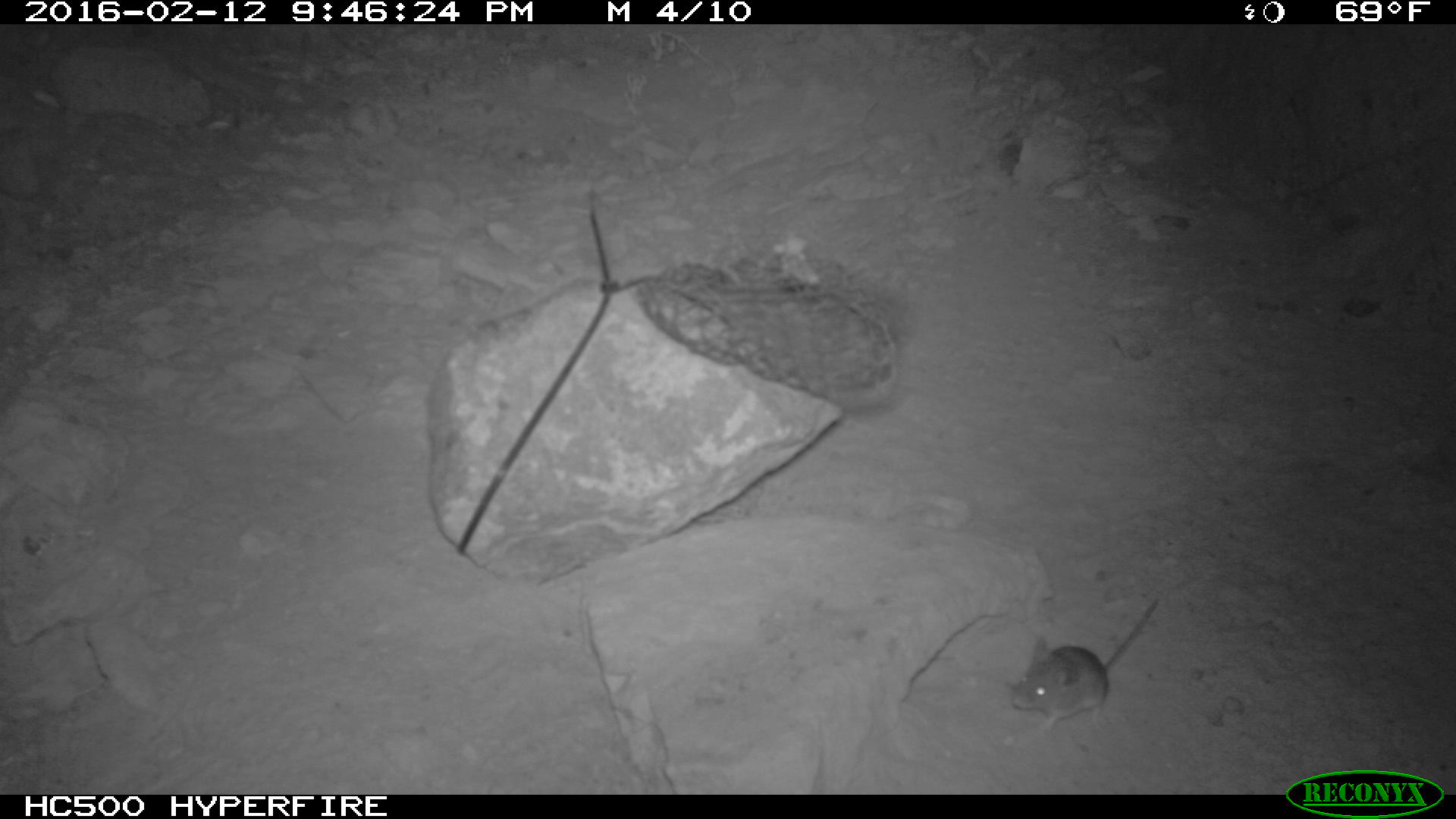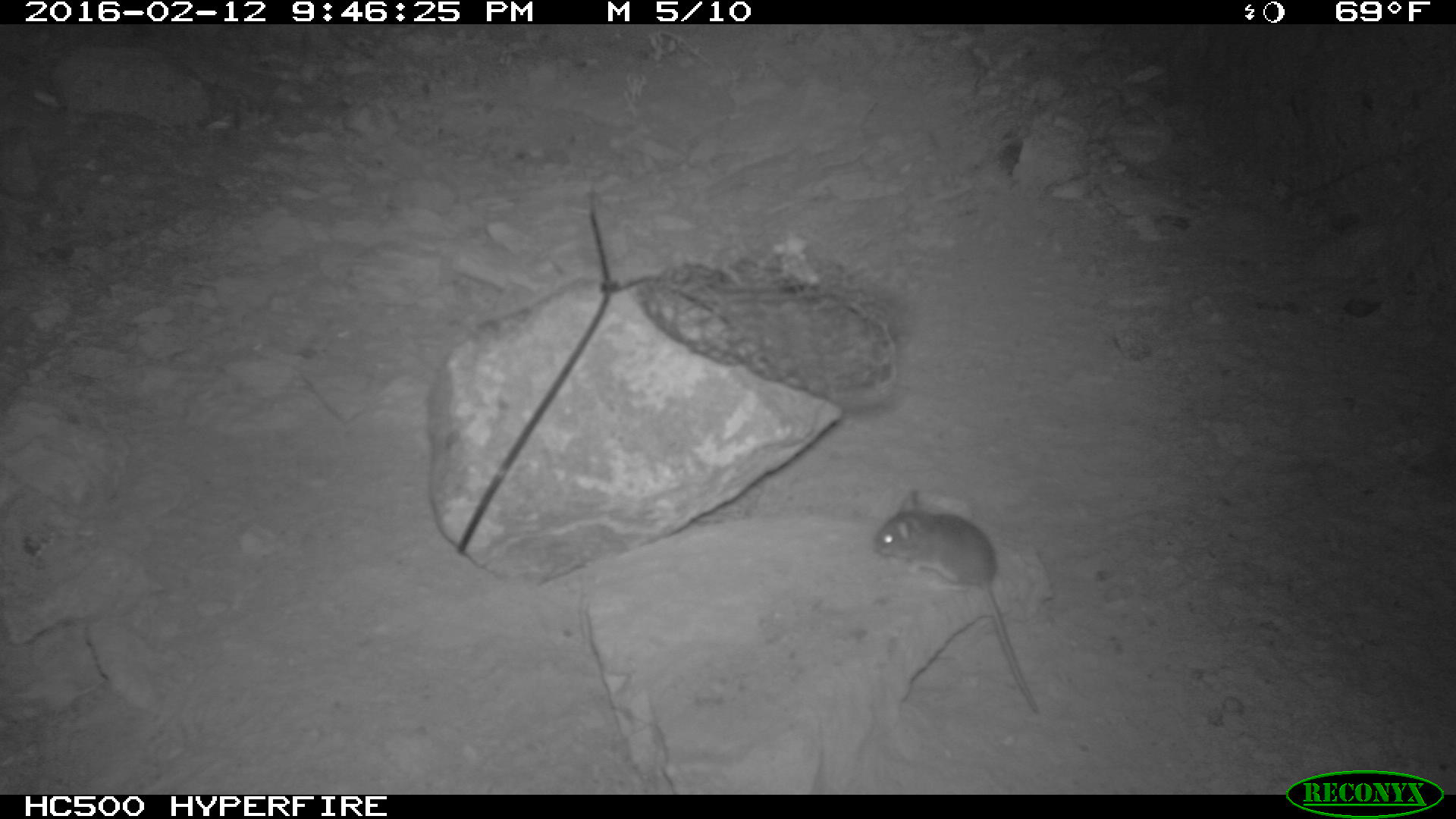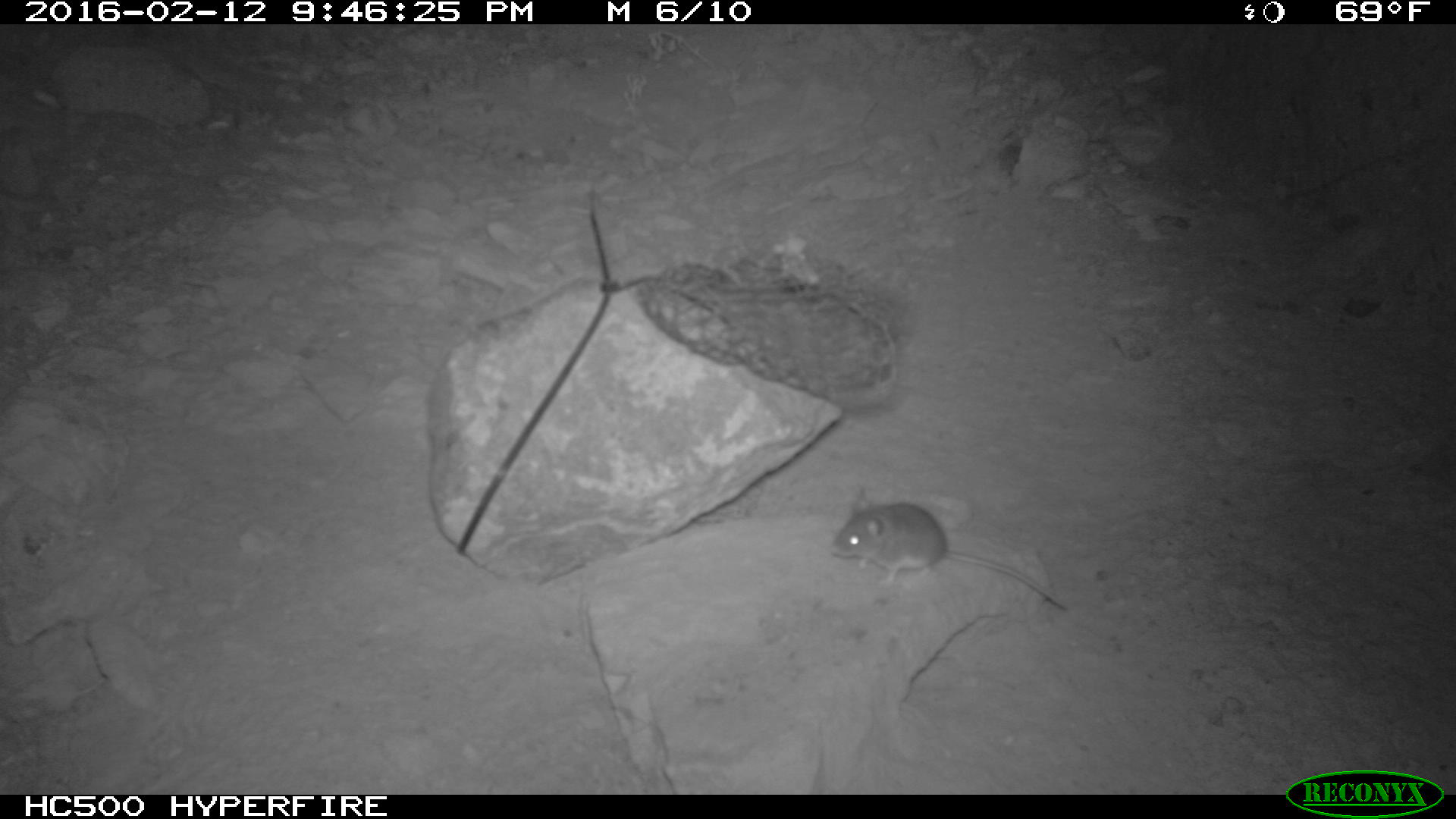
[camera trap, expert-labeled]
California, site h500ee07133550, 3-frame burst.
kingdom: Animalia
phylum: Chordata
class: Mammalia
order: Rodentia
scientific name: Rodentia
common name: rodent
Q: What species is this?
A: Rodent (Rodentia).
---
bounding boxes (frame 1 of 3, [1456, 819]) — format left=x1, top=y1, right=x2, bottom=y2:
rodent: left=1009, top=597, right=1165, bottom=730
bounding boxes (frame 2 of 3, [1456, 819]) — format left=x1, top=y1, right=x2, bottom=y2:
rodent: left=870, top=485, right=1040, bottom=716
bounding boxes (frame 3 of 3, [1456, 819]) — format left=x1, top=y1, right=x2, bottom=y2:
rodent: left=830, top=494, right=1067, bottom=610